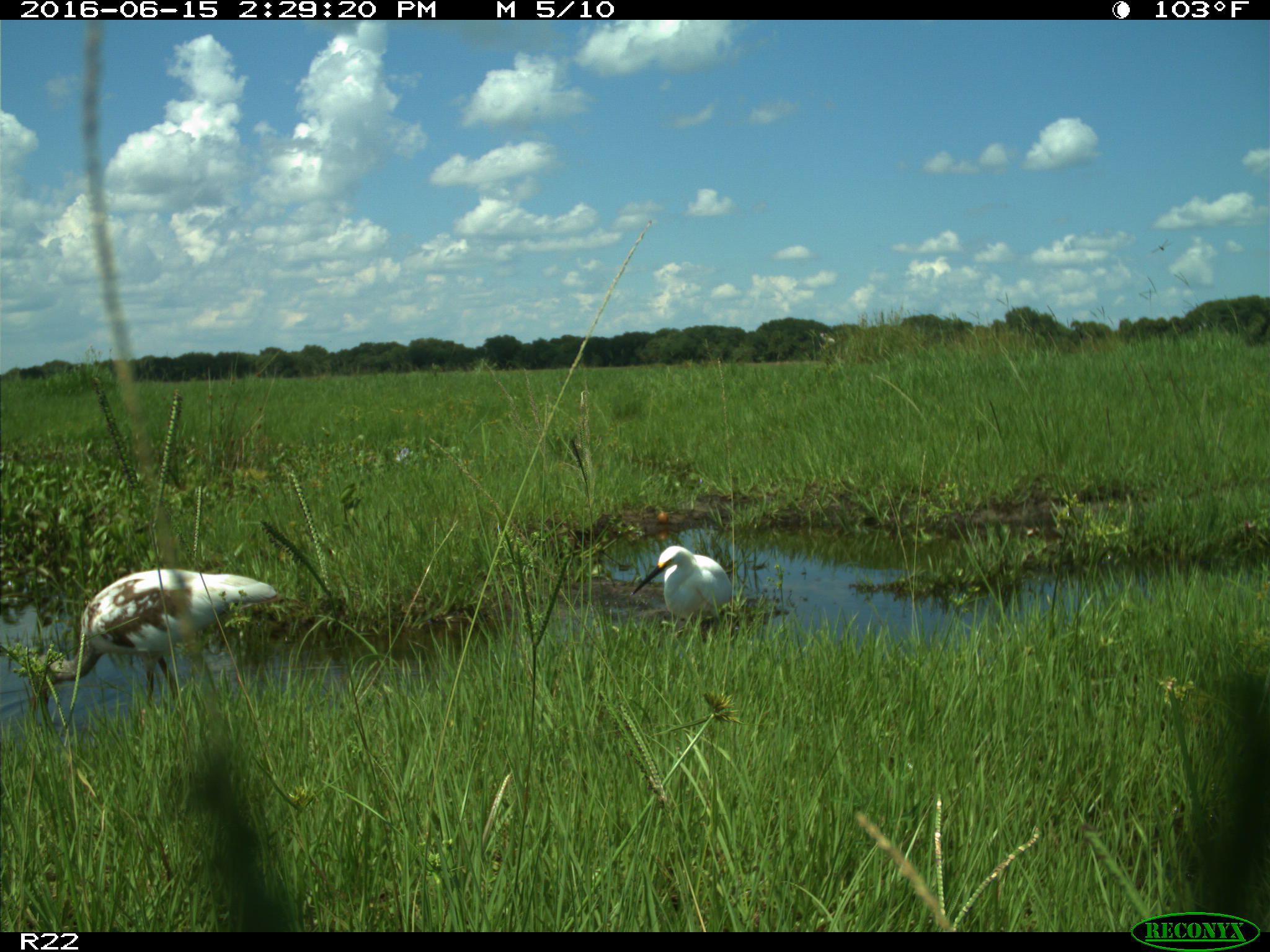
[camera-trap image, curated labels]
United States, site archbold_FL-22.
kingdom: Animalia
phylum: Chordata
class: Aves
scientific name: Aves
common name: birds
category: unidentified bird